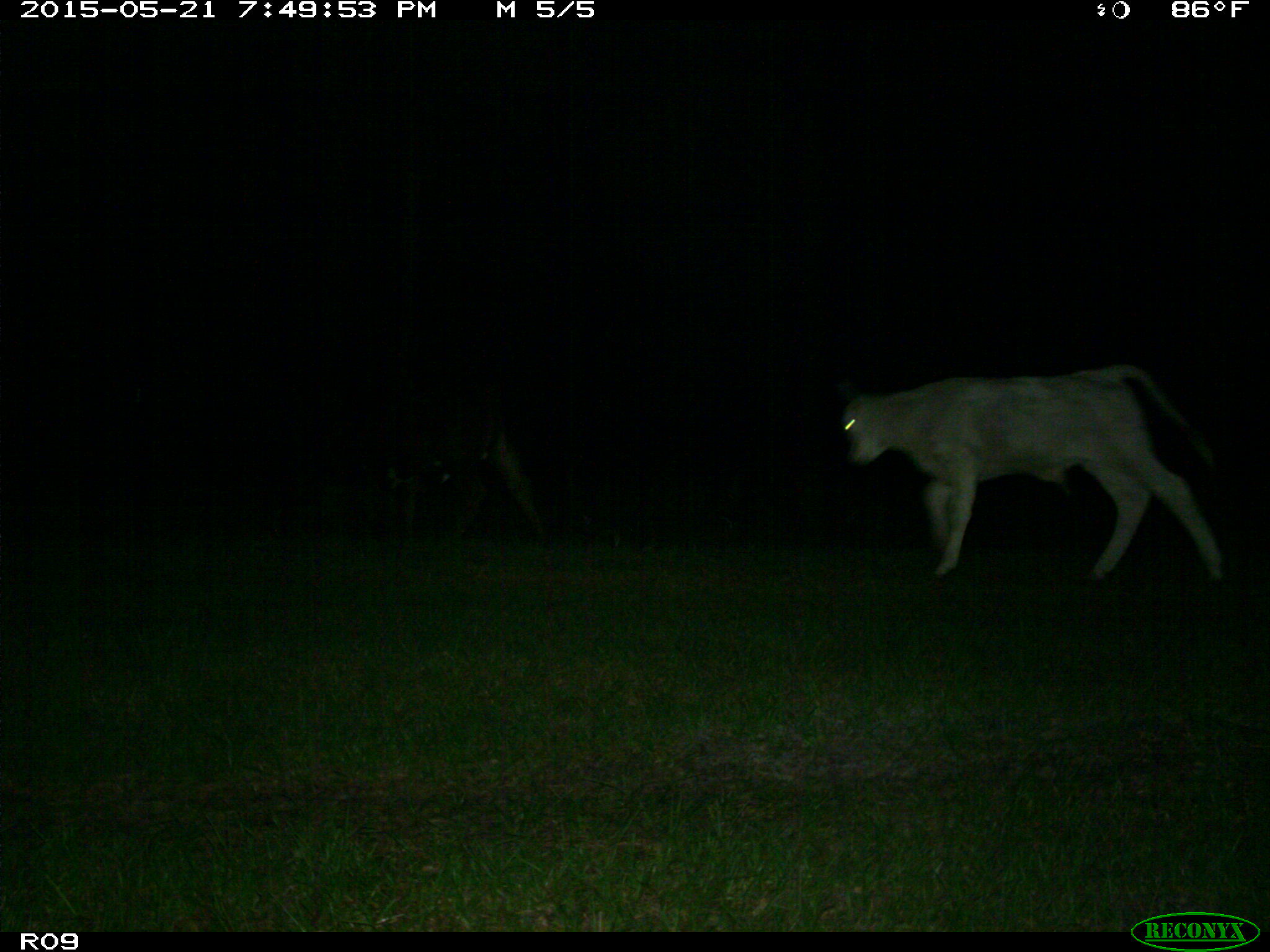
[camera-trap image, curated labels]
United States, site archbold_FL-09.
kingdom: Animalia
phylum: Chordata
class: Mammalia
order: Artiodactyla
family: Bovidae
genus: Bos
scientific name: Bos taurus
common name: domestic cow